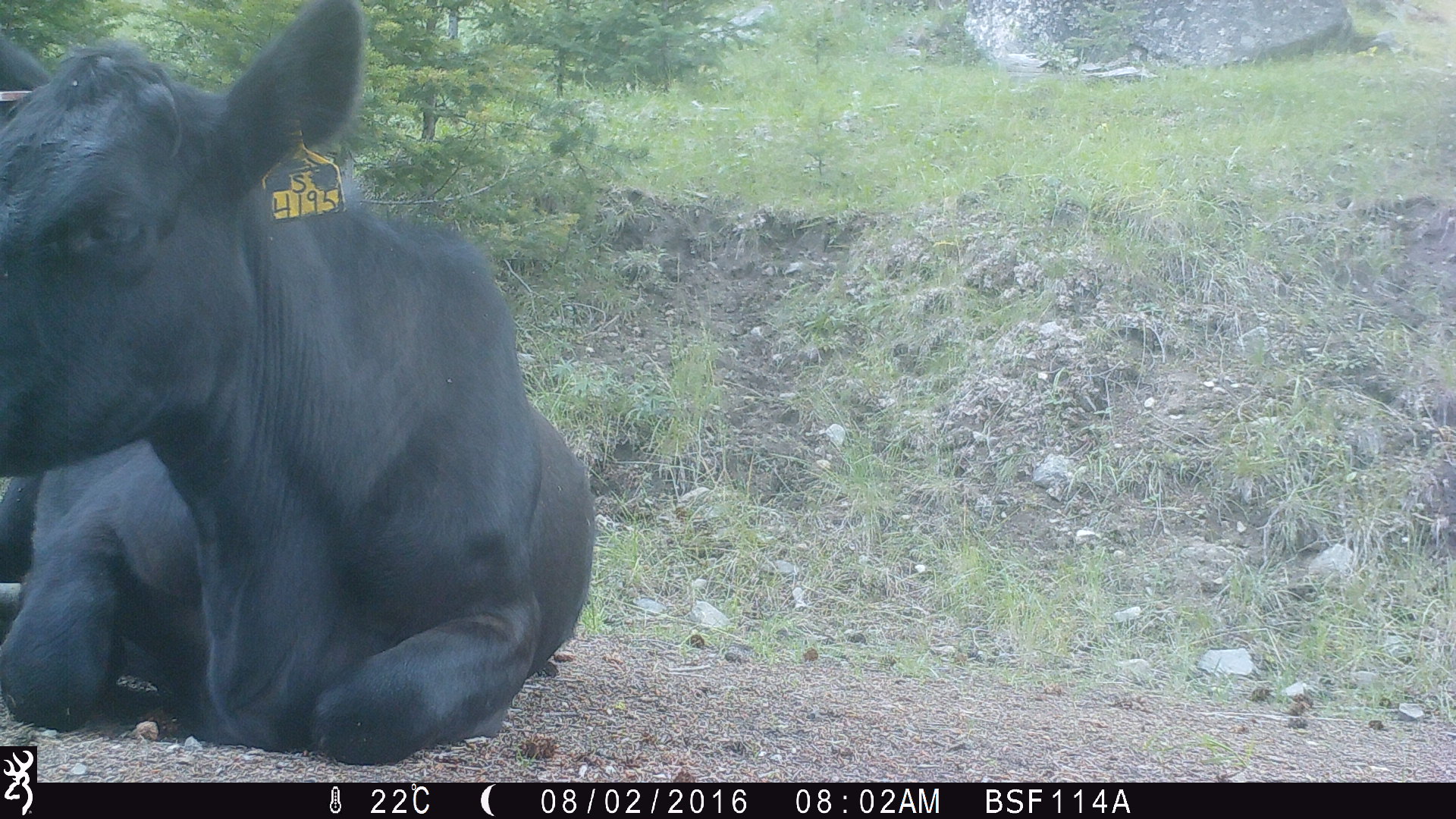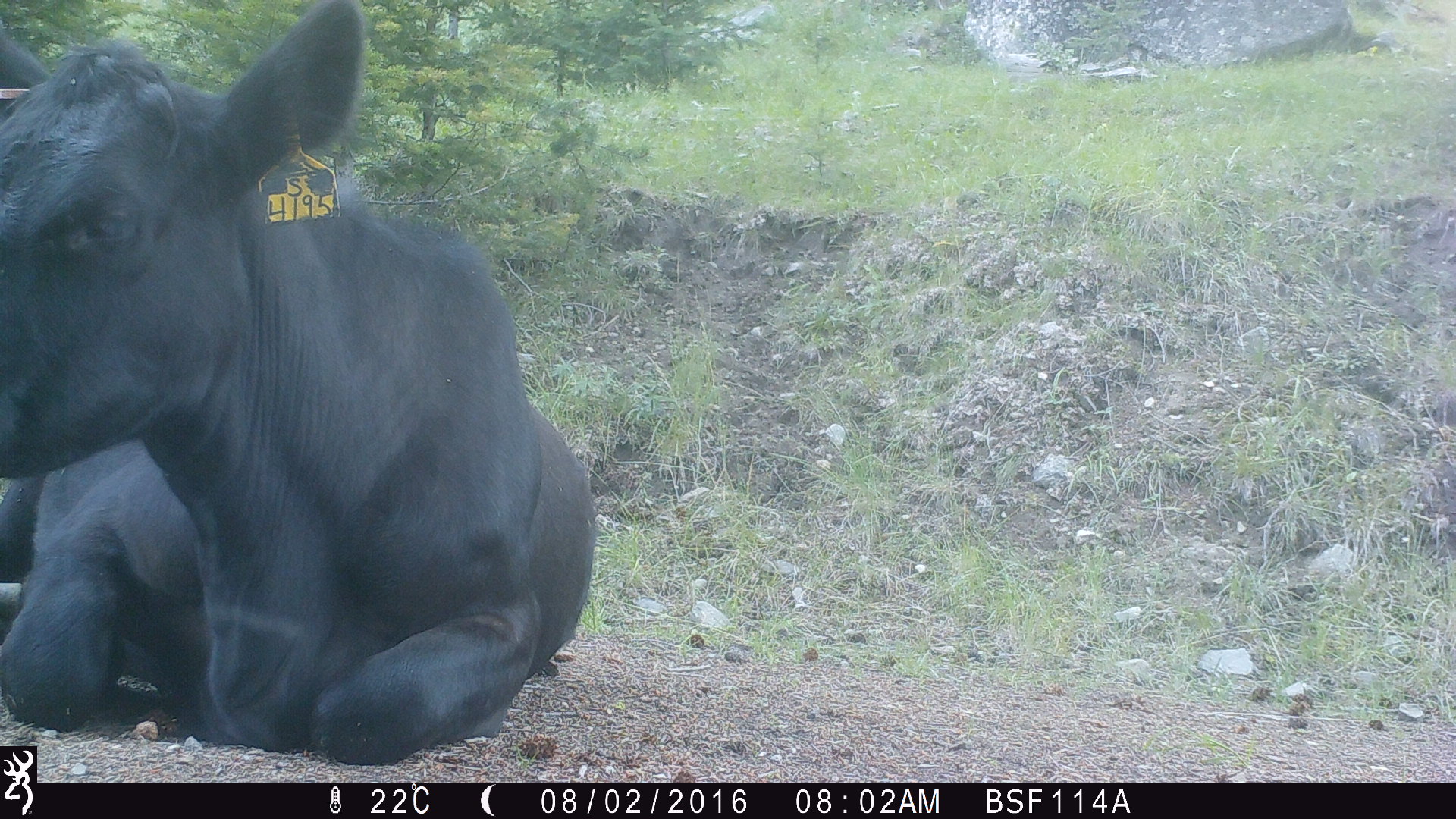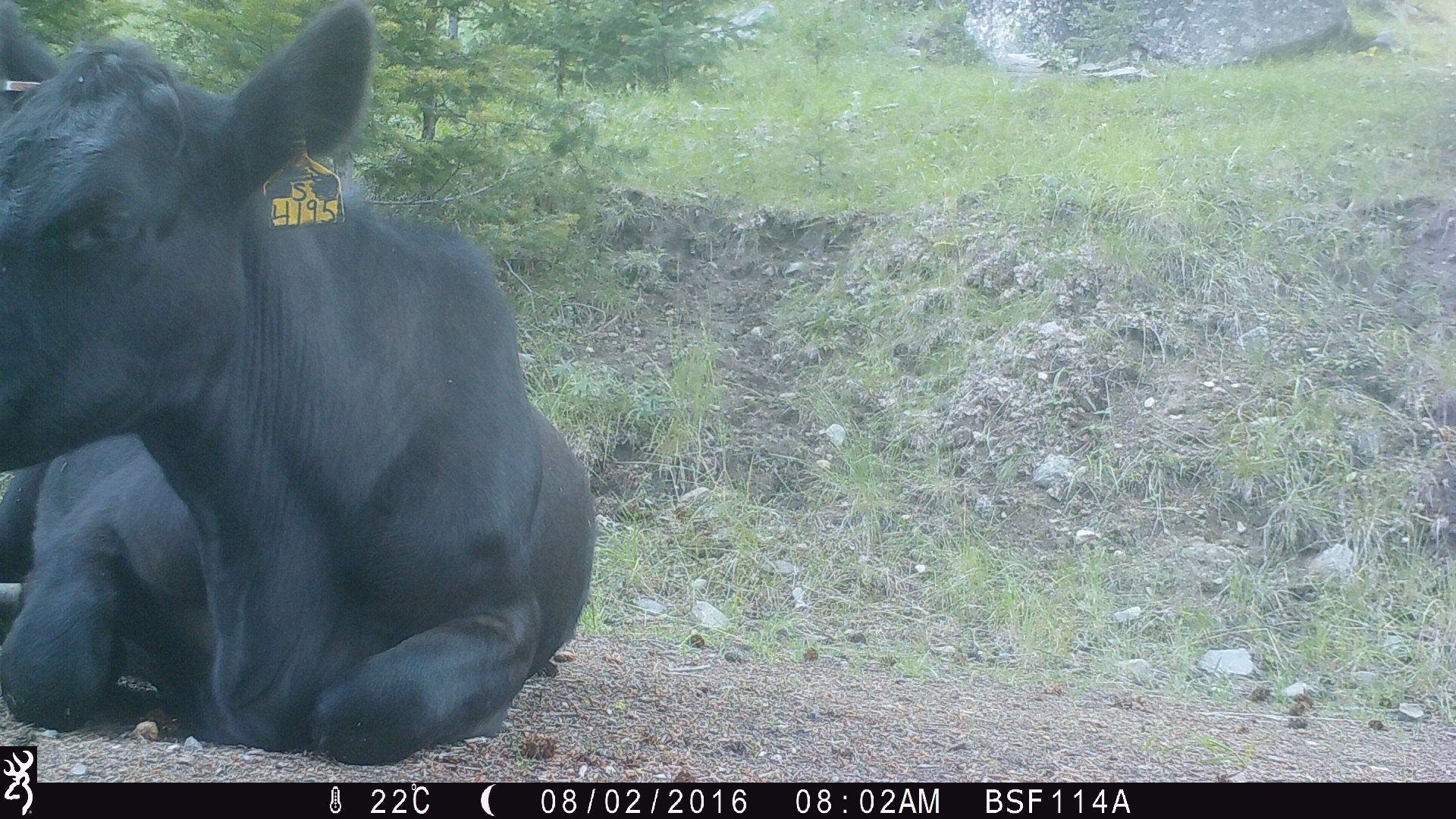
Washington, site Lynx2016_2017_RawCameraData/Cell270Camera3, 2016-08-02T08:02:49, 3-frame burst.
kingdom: Animalia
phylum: Chordata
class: Mammalia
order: Artiodactyla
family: Bovidae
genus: Bos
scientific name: Bos taurus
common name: domestic cattle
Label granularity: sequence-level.